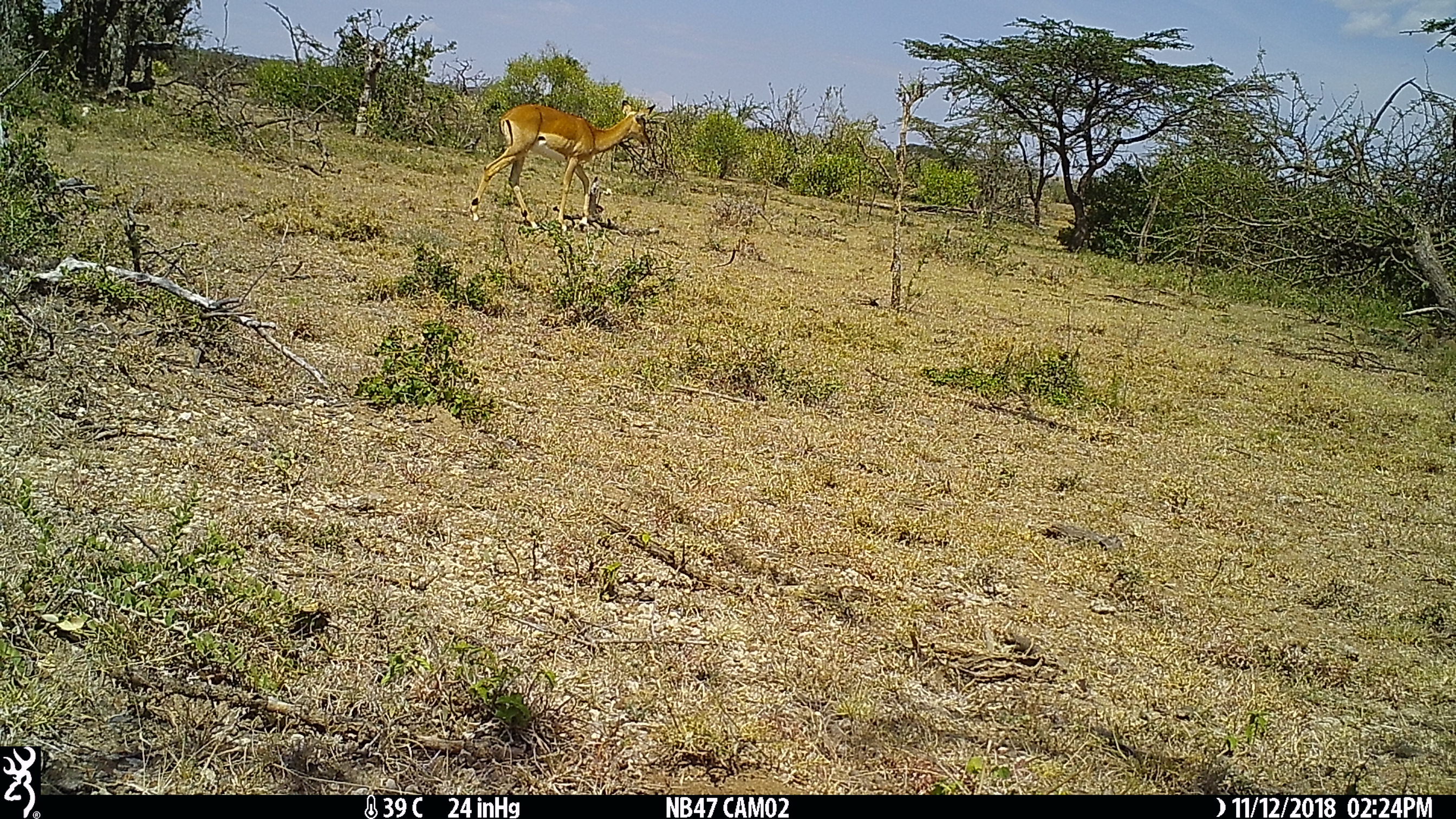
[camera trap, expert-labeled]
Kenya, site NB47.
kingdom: Animalia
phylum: Chordata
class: Mammalia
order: Artiodactyla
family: Bovidae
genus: Aepyceros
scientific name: Aepyceros melampus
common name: impala